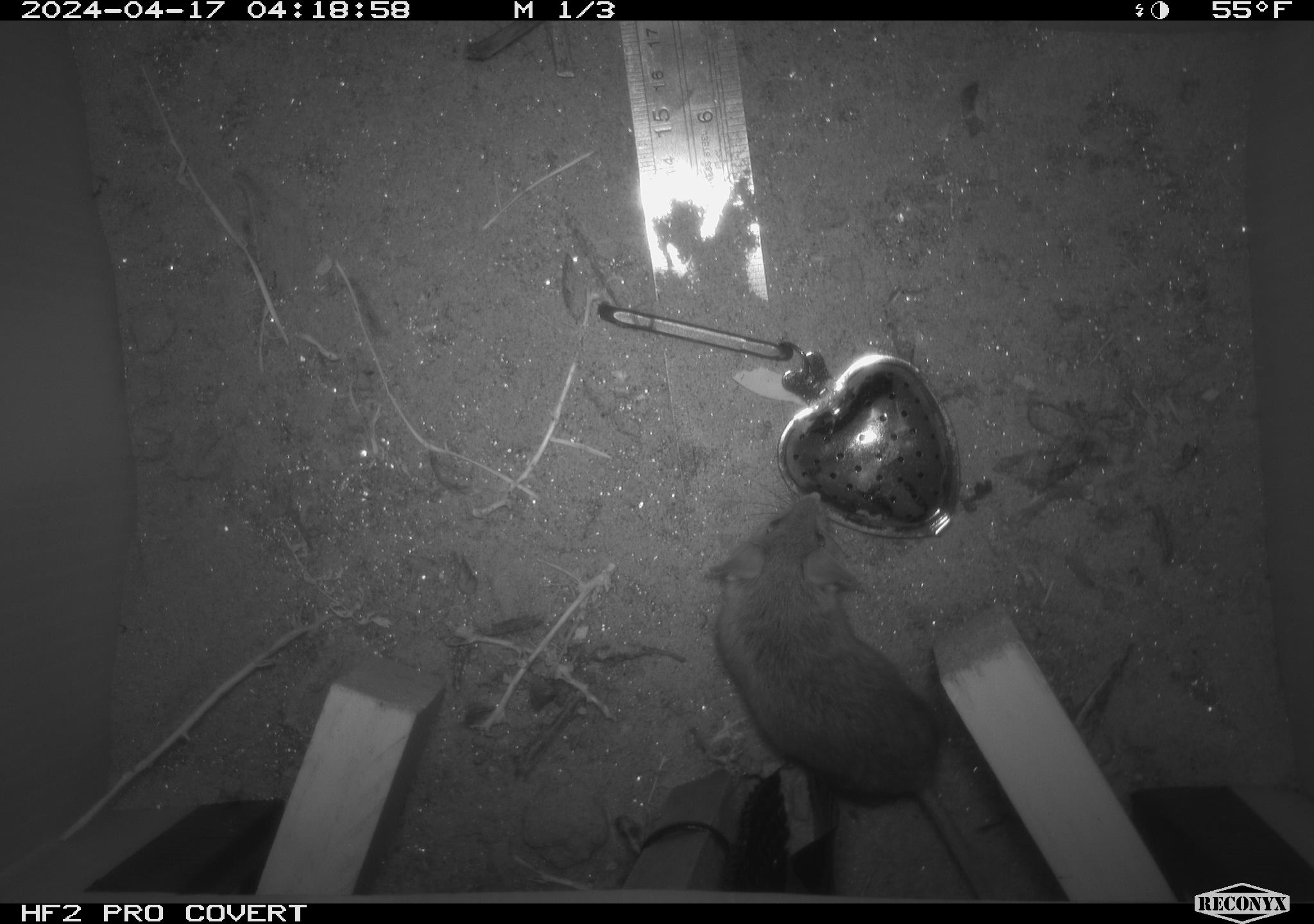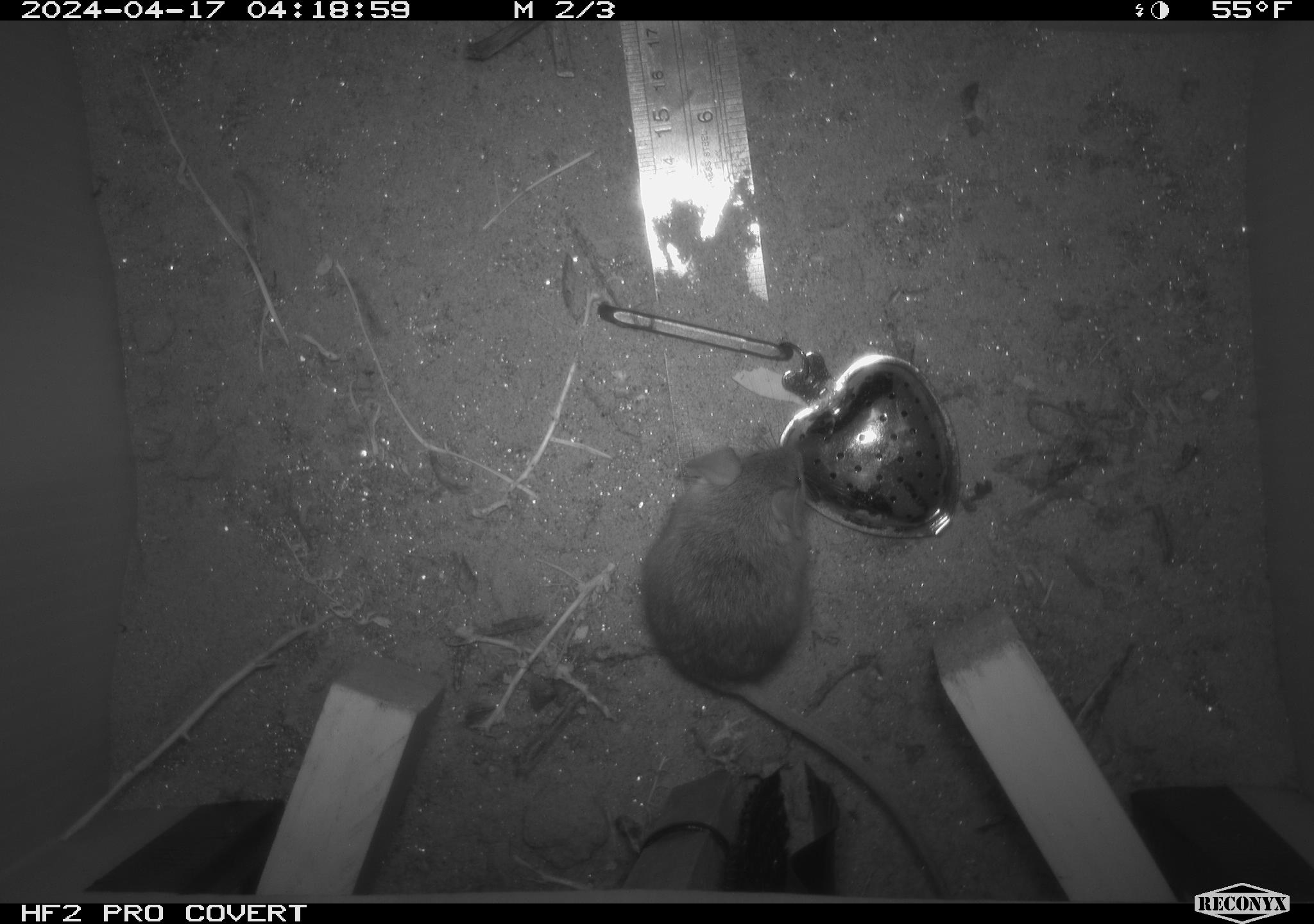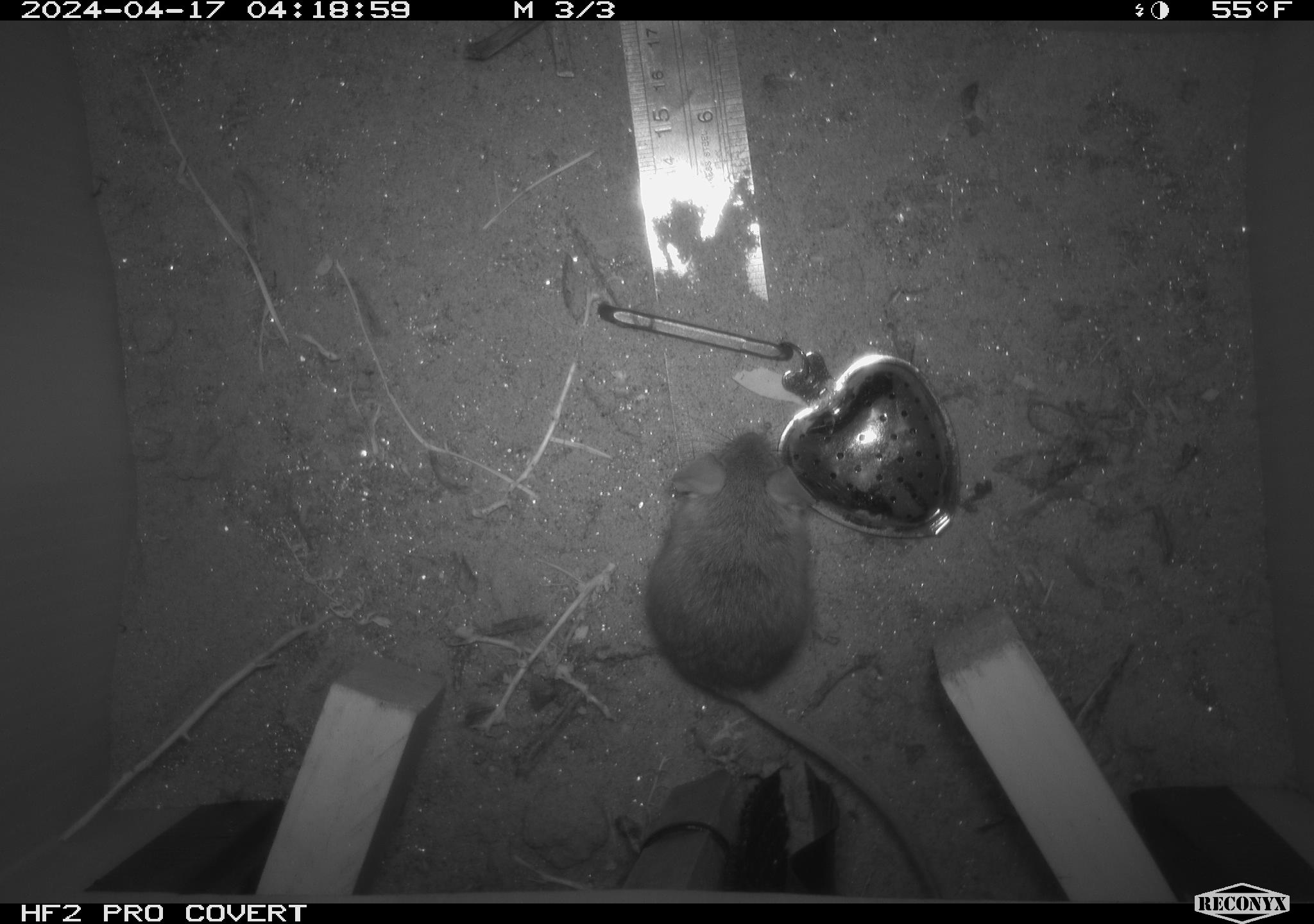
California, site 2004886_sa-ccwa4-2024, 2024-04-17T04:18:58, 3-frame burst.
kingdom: Animalia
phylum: Chordata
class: Mammalia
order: Rodentia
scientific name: Rodentia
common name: woodrat or rat or mouse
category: woodrat or rat or mouse species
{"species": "woodrat or rat or mouse species (woodrat or rat or mouse) (Rodentia)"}